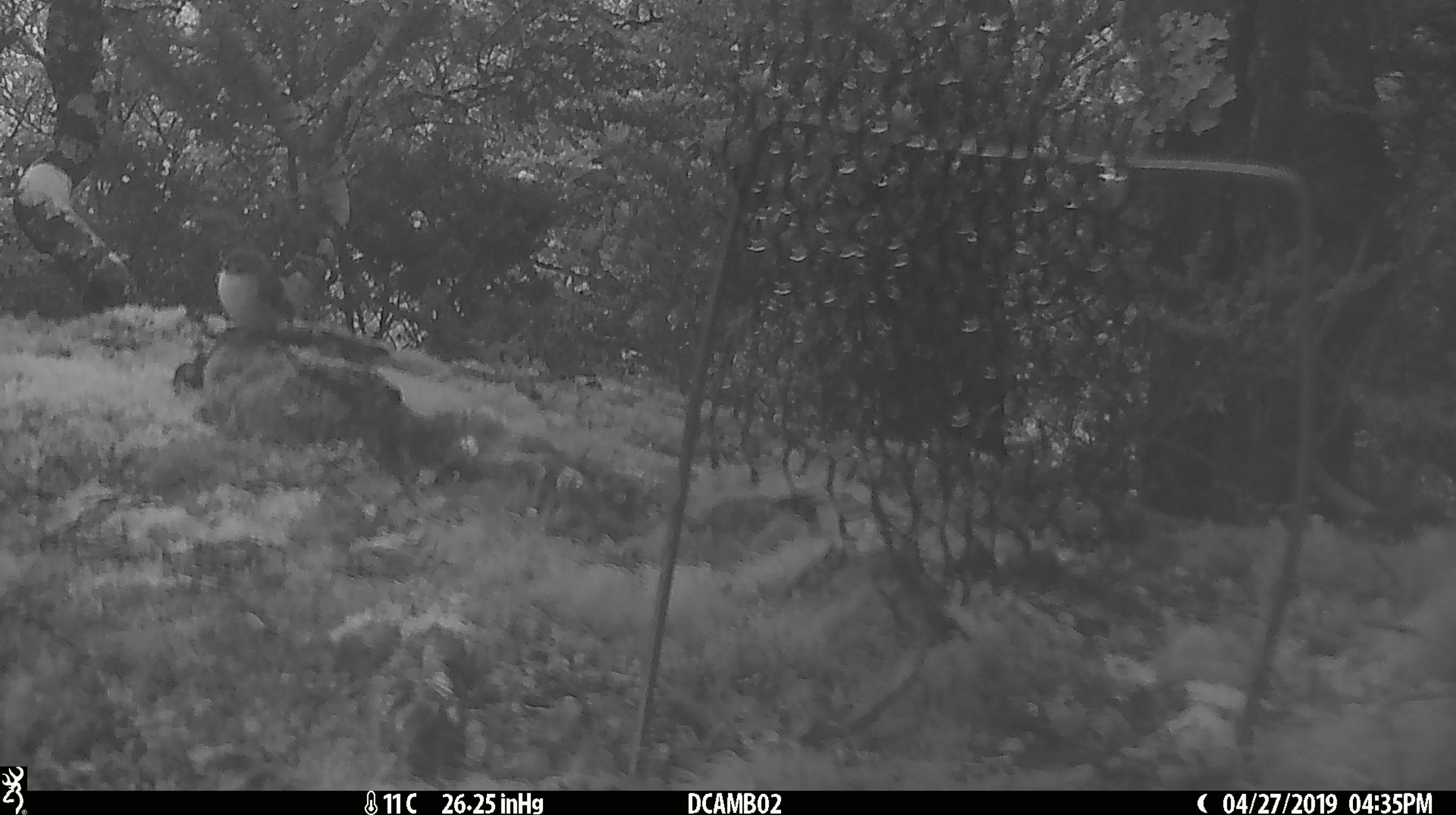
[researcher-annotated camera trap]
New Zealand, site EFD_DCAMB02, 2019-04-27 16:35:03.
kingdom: Animalia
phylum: Chordata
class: Aves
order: Passeriformes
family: Acanthisittidae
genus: Acanthisitta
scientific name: Acanthisitta chloris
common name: rifleman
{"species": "rifleman (Acanthisitta chloris)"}